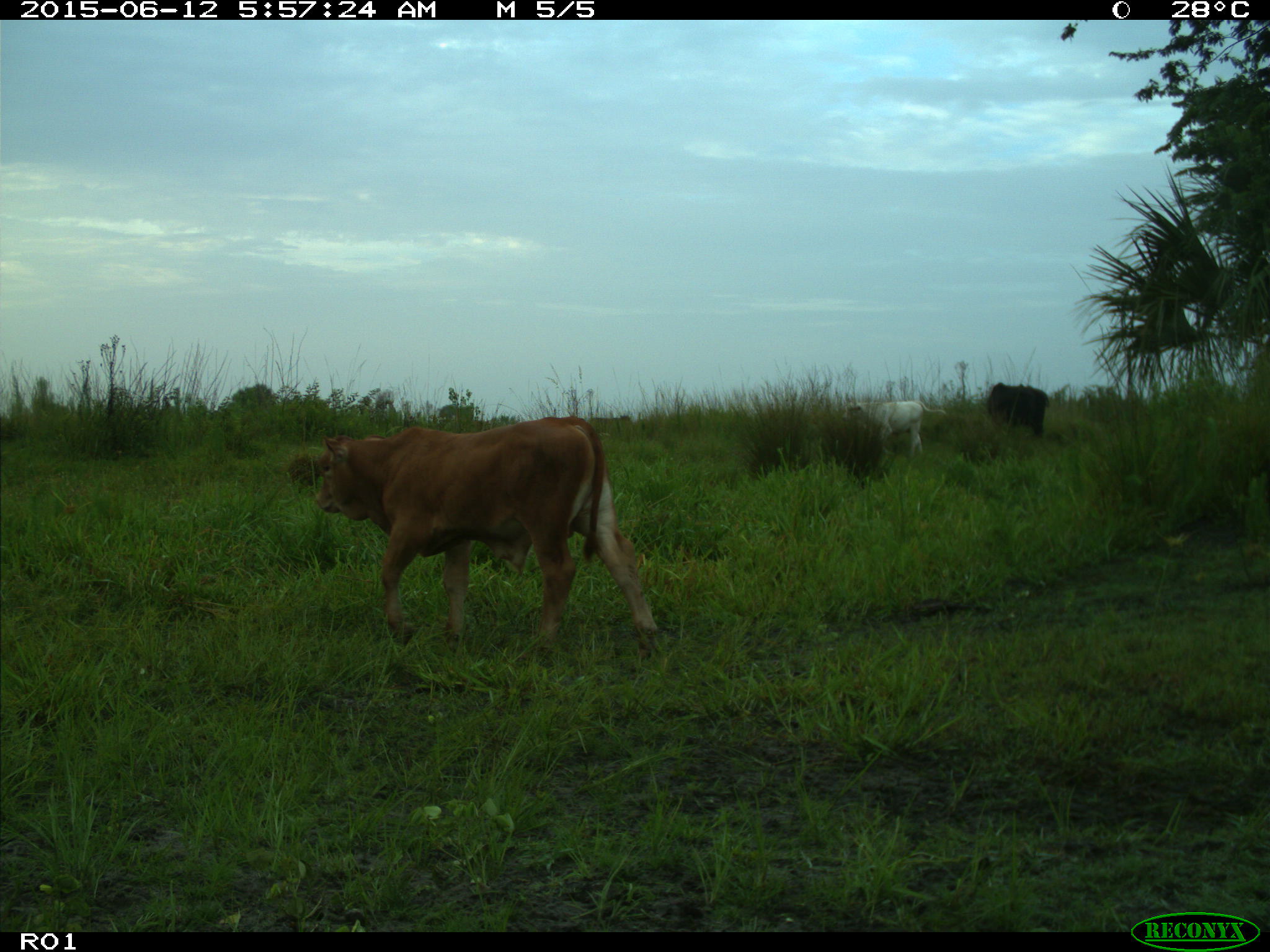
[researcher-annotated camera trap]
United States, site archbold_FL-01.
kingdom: Animalia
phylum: Chordata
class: Mammalia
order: Artiodactyla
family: Bovidae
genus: Bos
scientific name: Bos taurus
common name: domestic cow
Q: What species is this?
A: Bos taurus (domestic cow).